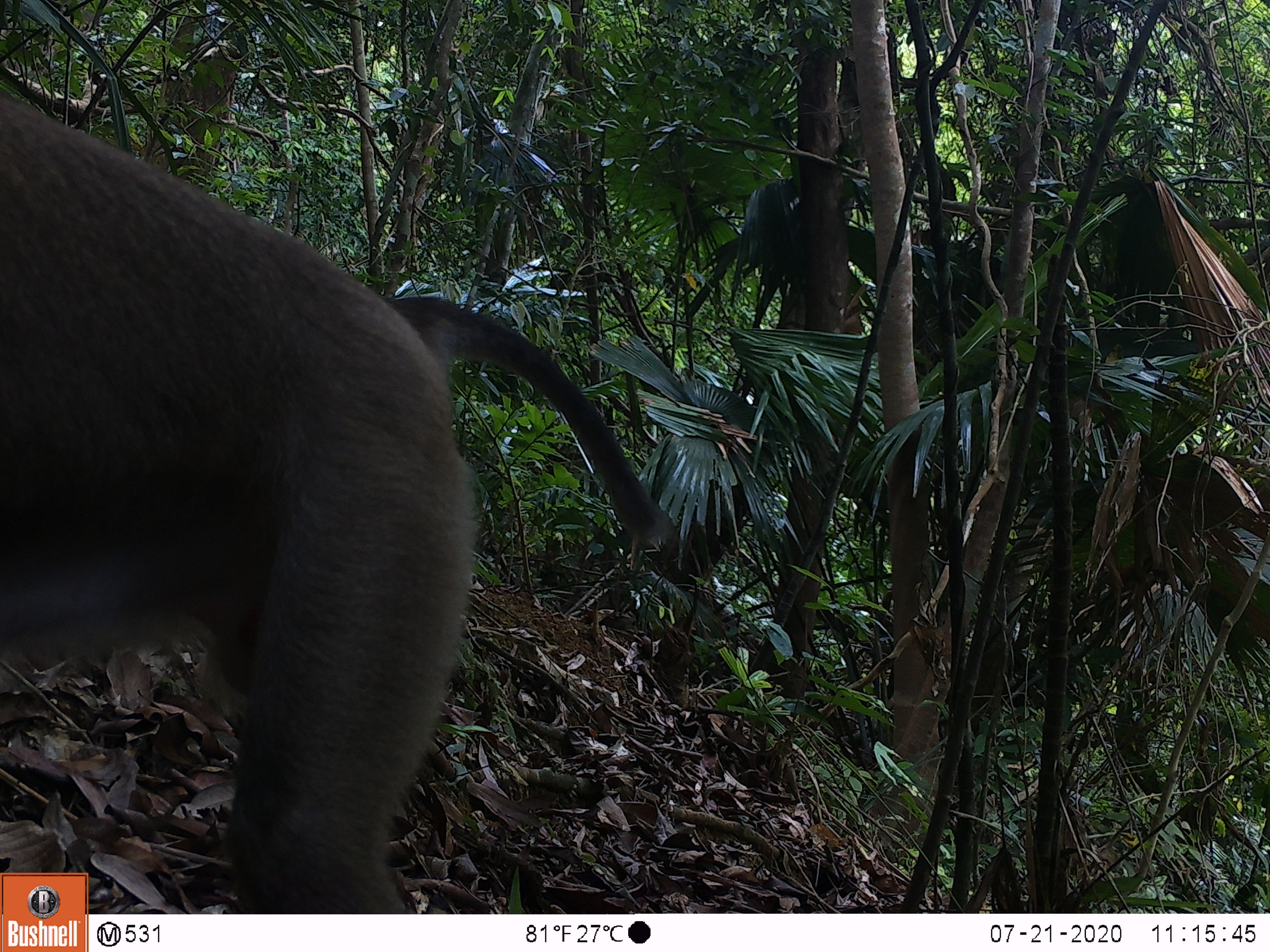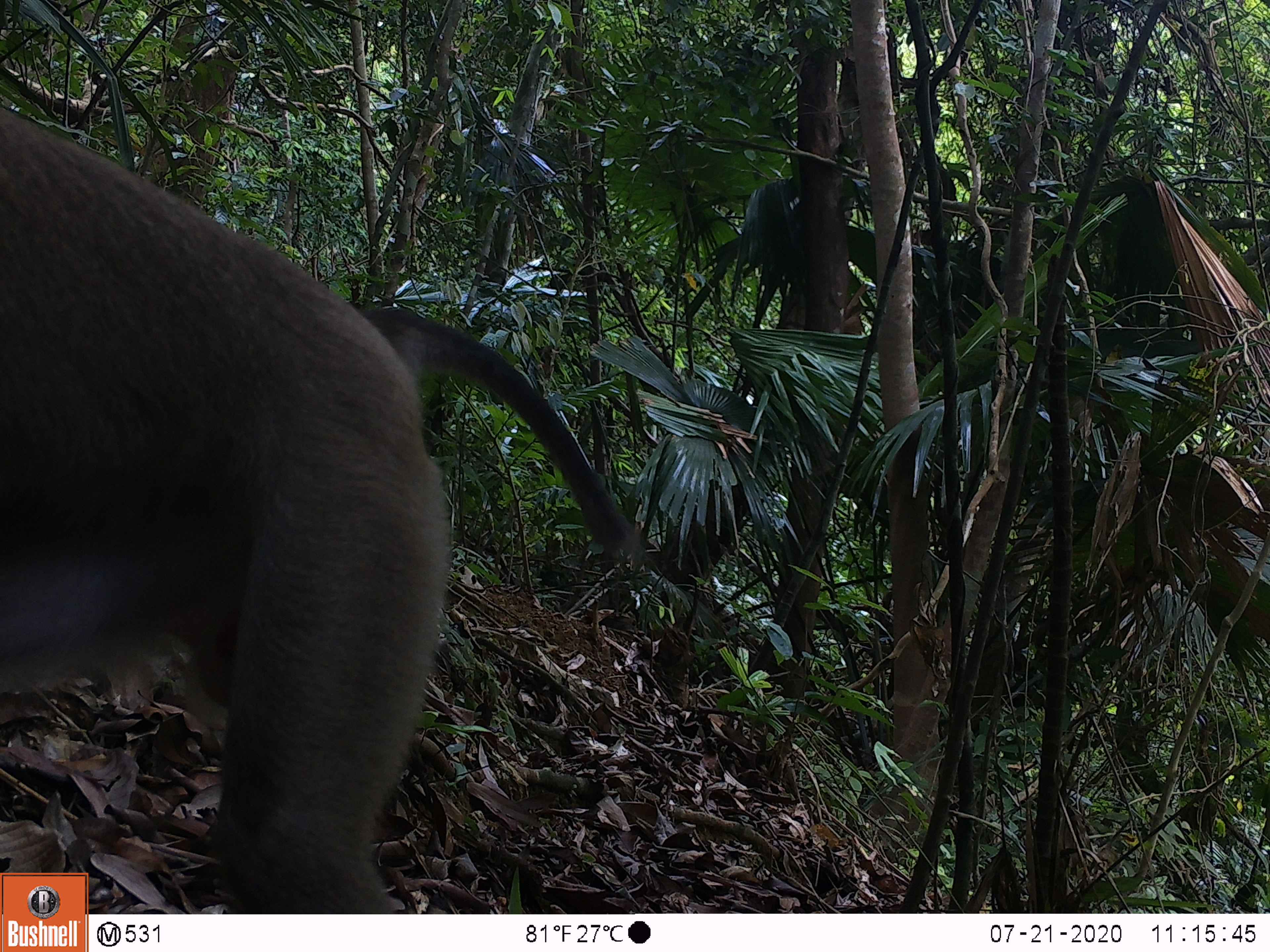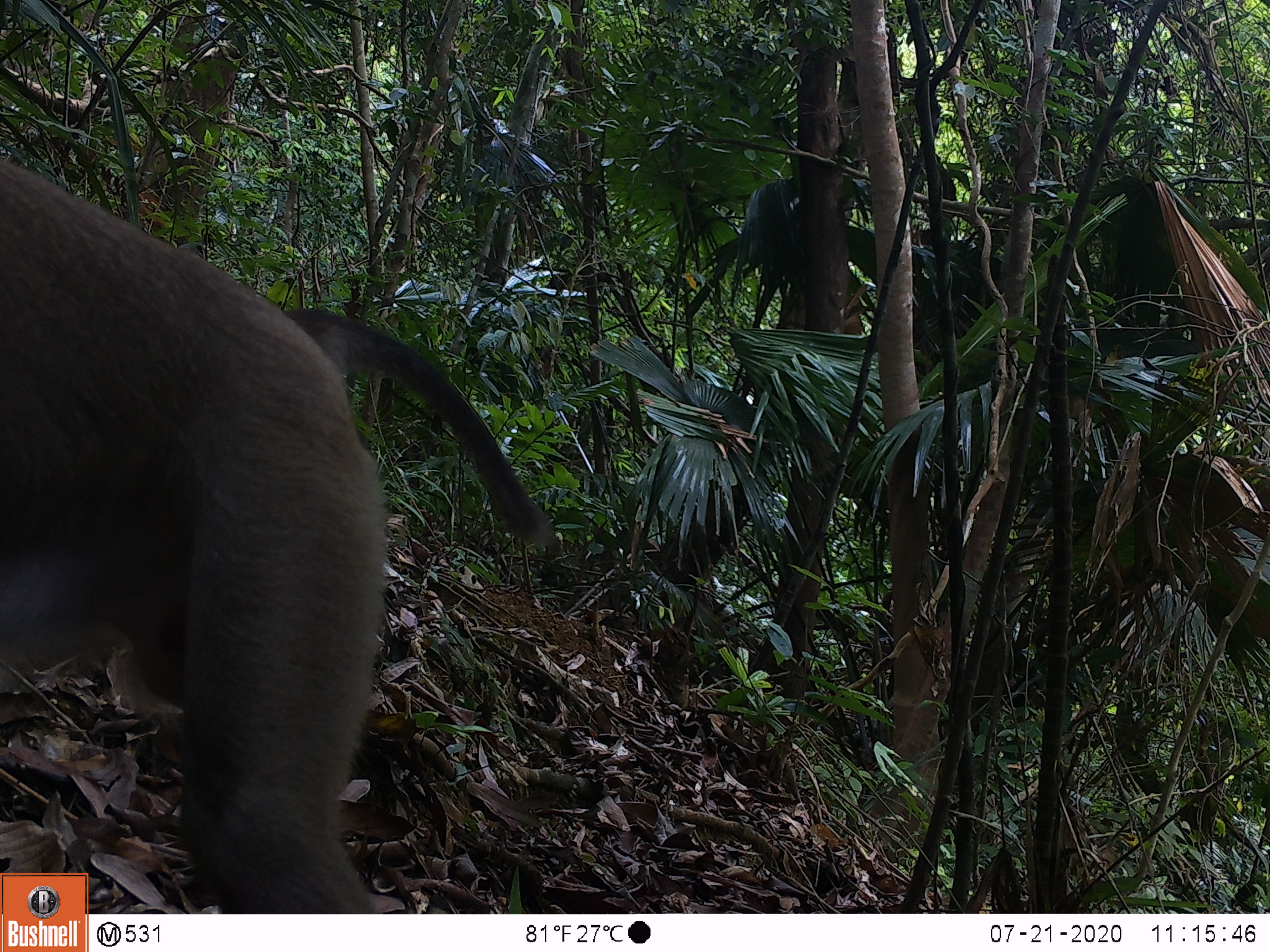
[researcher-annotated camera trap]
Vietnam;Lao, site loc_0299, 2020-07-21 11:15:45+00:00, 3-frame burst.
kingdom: Animalia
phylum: Chordata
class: Mammalia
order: Primates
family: Cercopithecidae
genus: Macaca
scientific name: Macaca nemestrina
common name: pig-tailed macaque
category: pig tailed macaque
Pig tailed macaque (pig-tailed macaque) (Macaca nemestrina). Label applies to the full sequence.